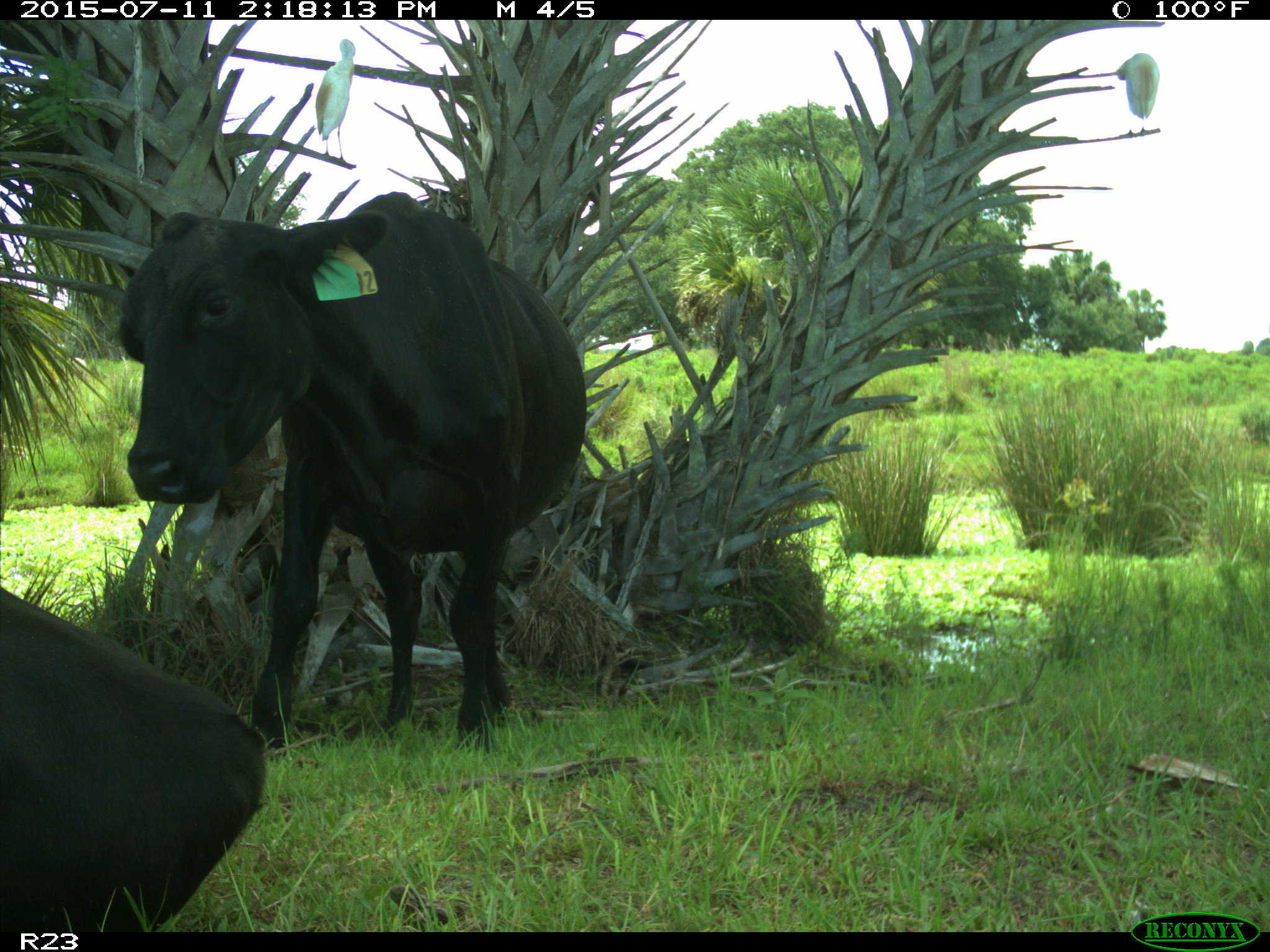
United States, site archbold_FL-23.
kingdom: Animalia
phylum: Chordata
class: Mammalia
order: Artiodactyla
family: Bovidae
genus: Bos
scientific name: Bos taurus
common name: domestic cow